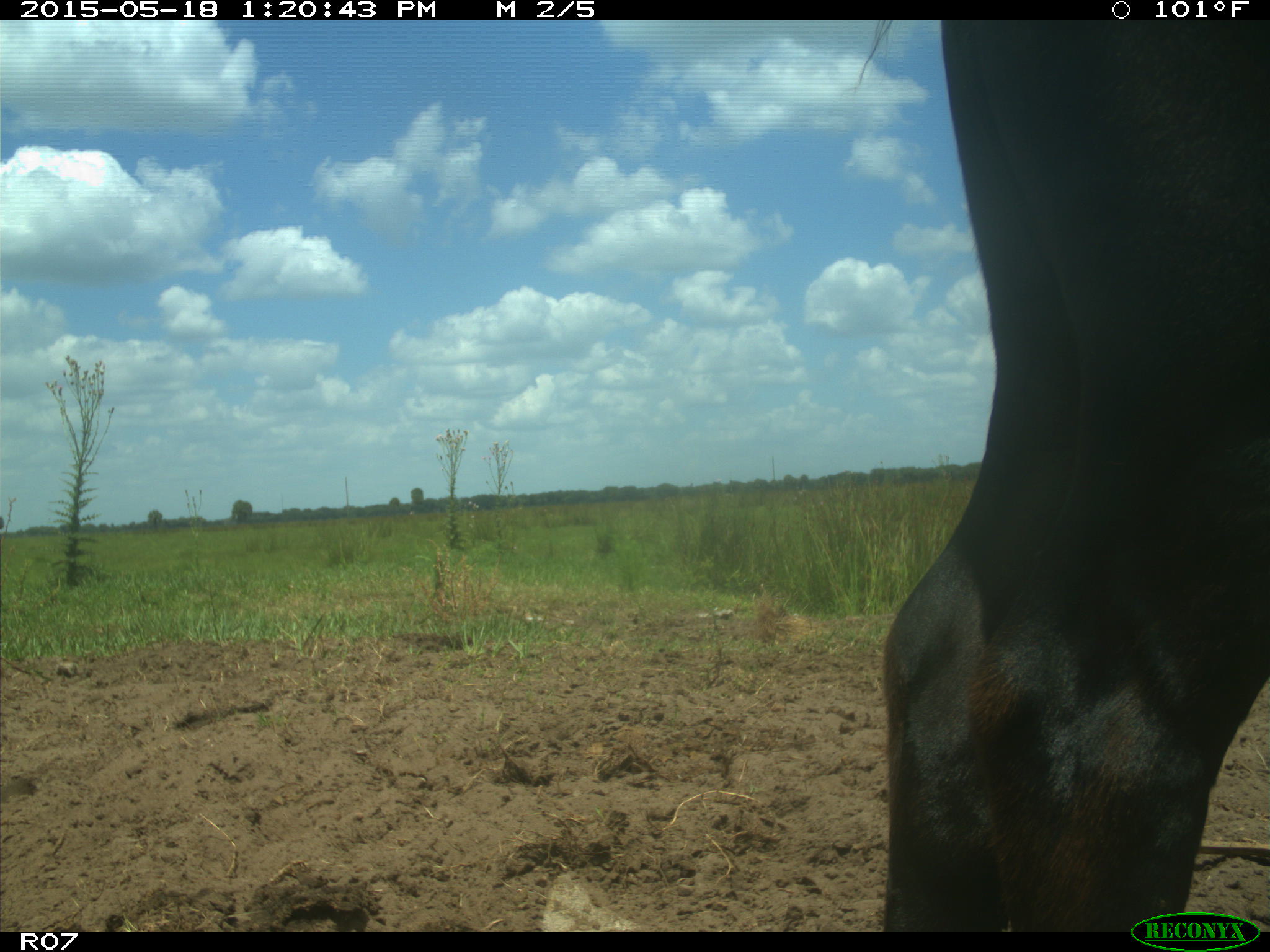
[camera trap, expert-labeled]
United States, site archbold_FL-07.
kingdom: Animalia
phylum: Chordata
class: Mammalia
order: Artiodactyla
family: Bovidae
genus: Bos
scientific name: Bos taurus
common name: domestic cow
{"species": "Bos taurus (domestic cow)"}